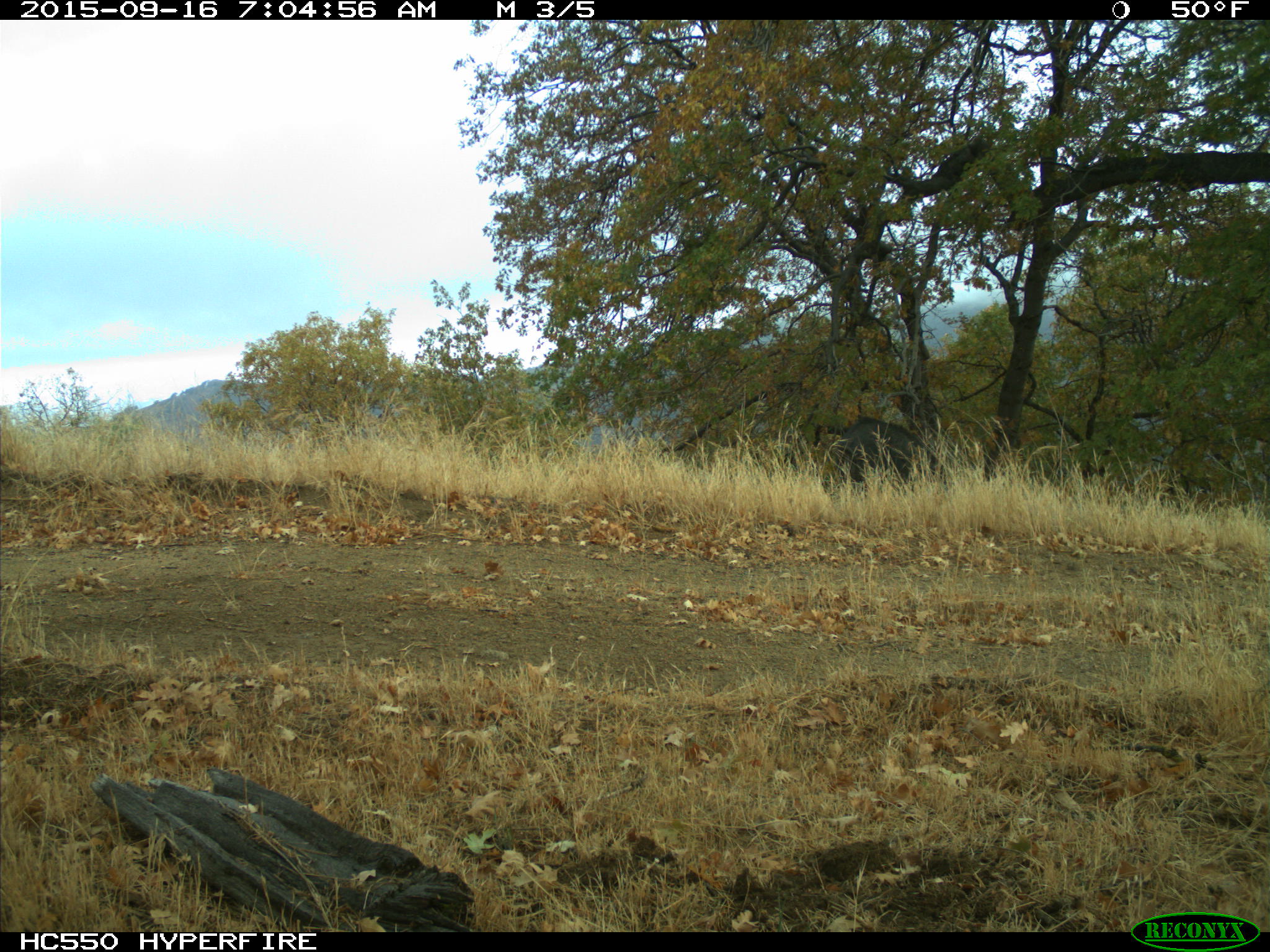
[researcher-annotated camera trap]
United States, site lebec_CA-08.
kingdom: Animalia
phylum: Chordata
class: Mammalia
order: Artiodactyla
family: Suidae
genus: Sus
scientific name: Sus scrofa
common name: wild boar